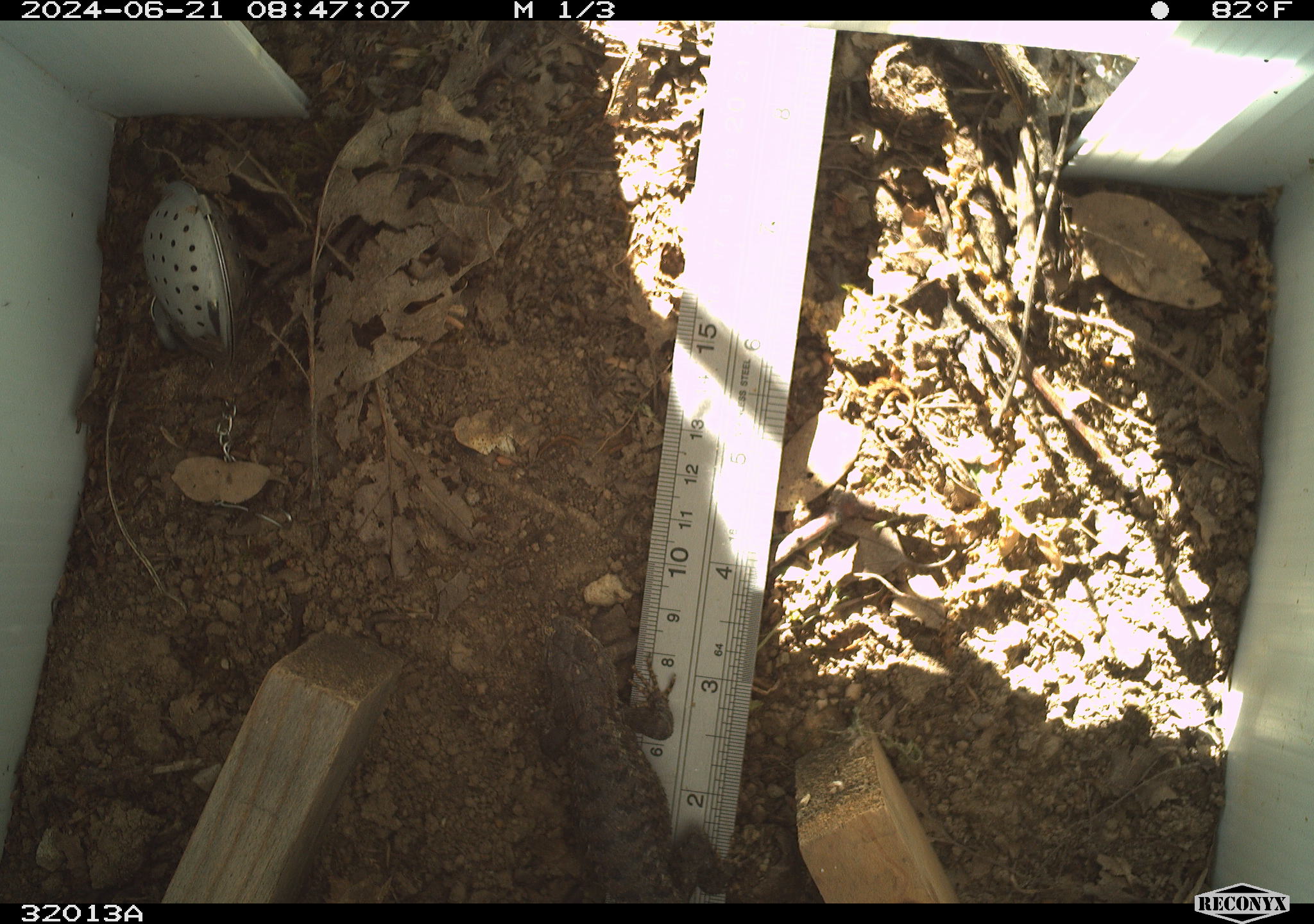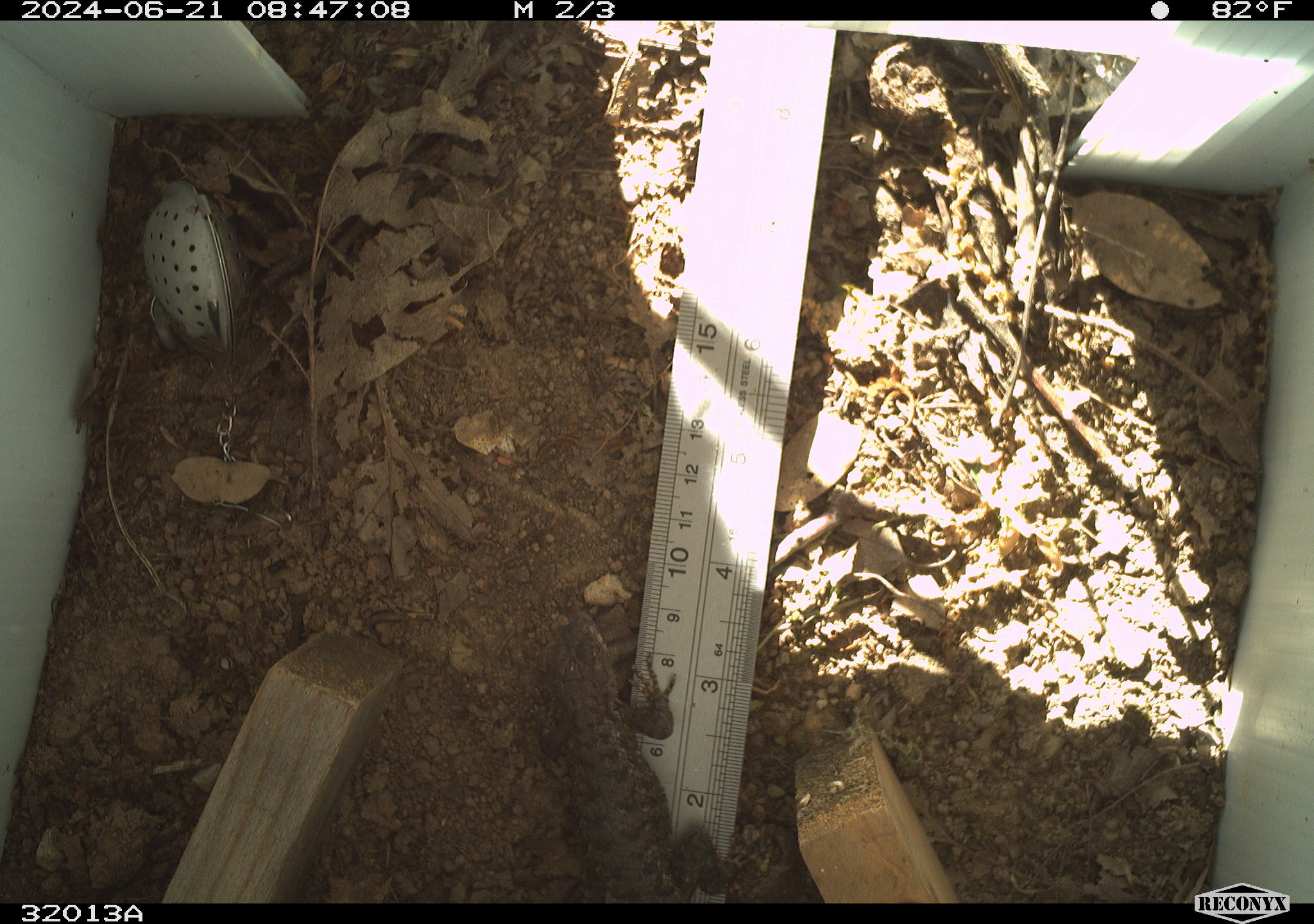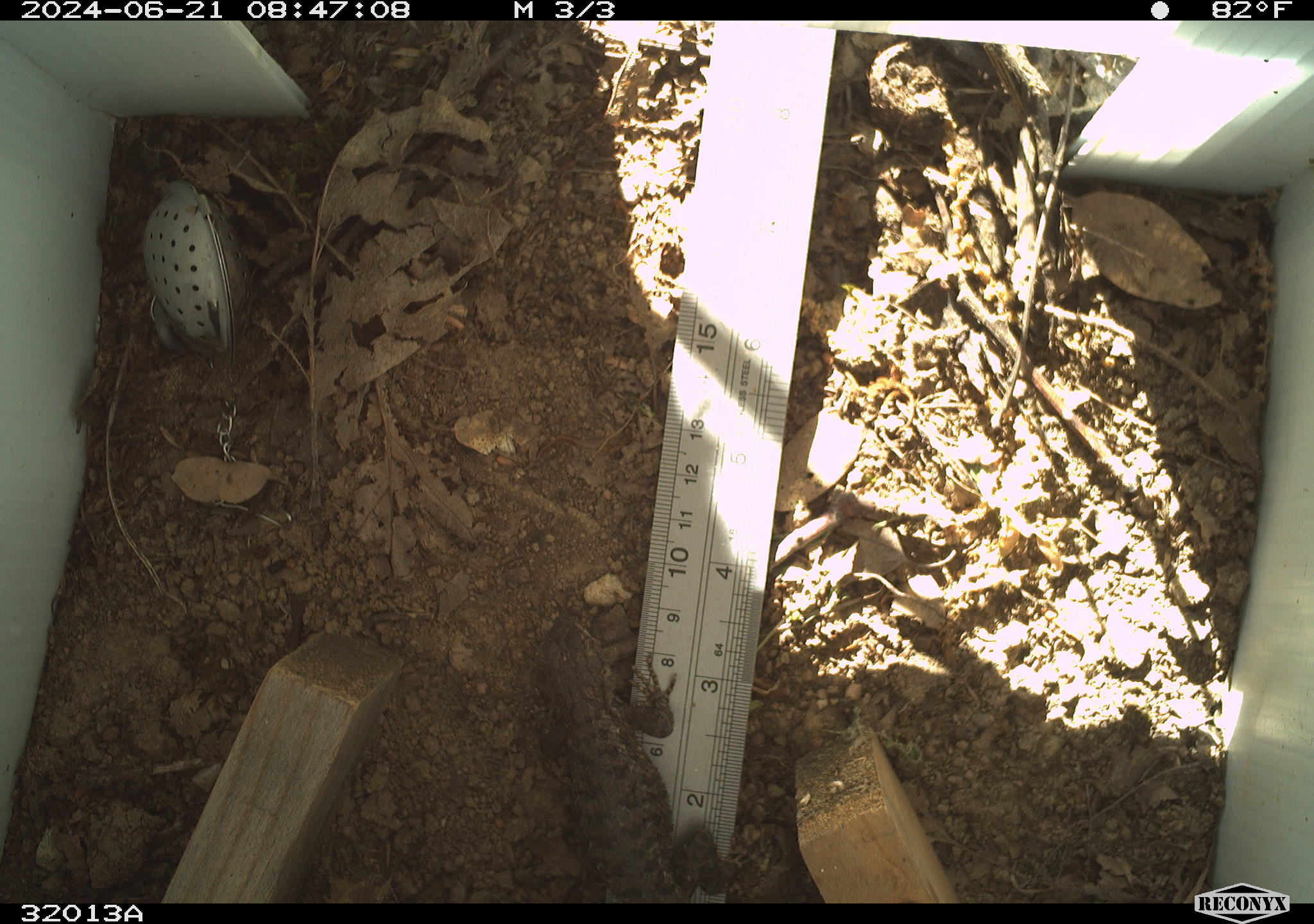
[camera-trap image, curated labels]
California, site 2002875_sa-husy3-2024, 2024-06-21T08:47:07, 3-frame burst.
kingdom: Animalia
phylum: Chordata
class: Reptilia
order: Squamata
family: Phrynosomatidae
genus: Sceloporus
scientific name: Sceloporus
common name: spiny lizards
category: sceloporus species